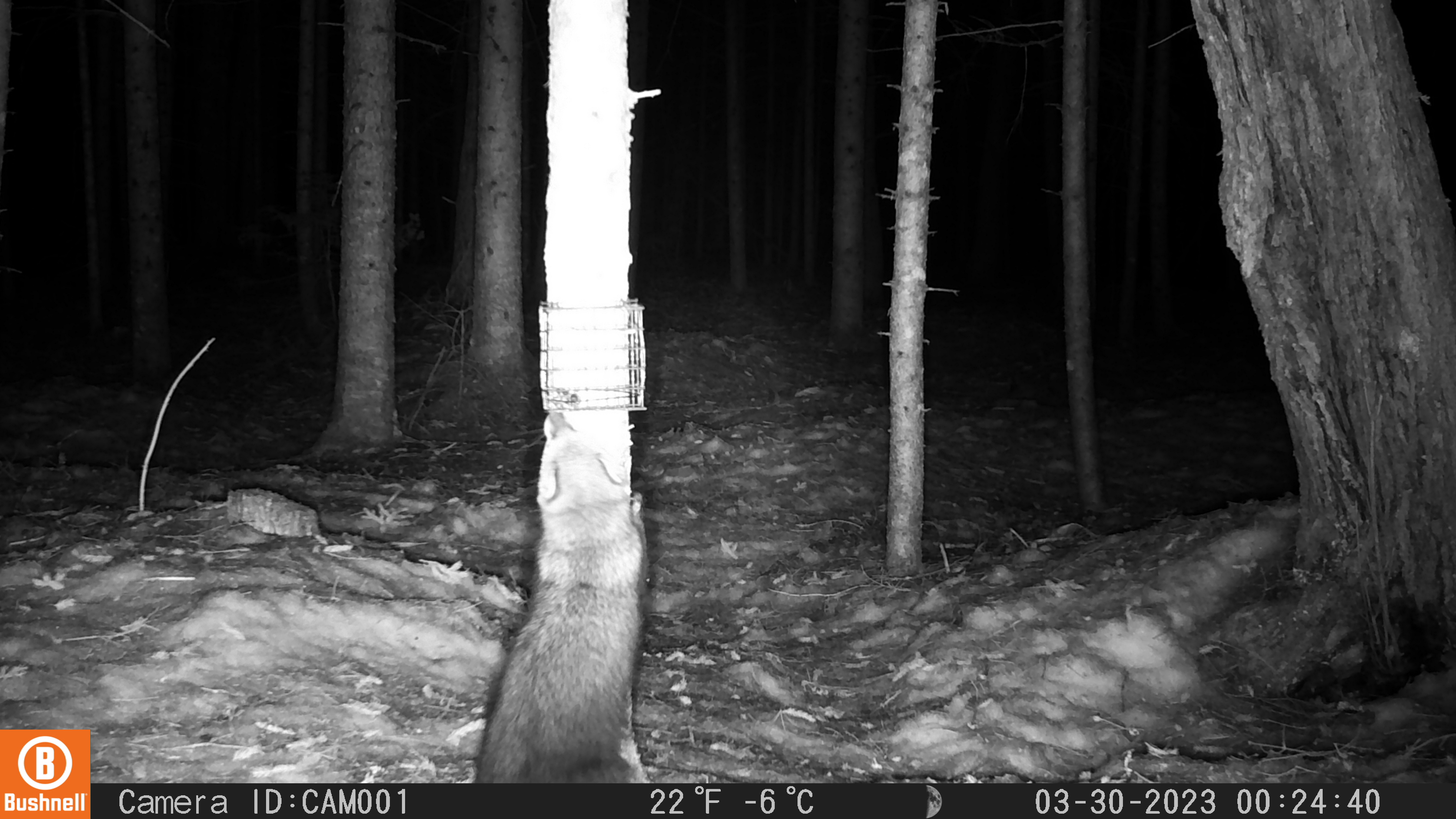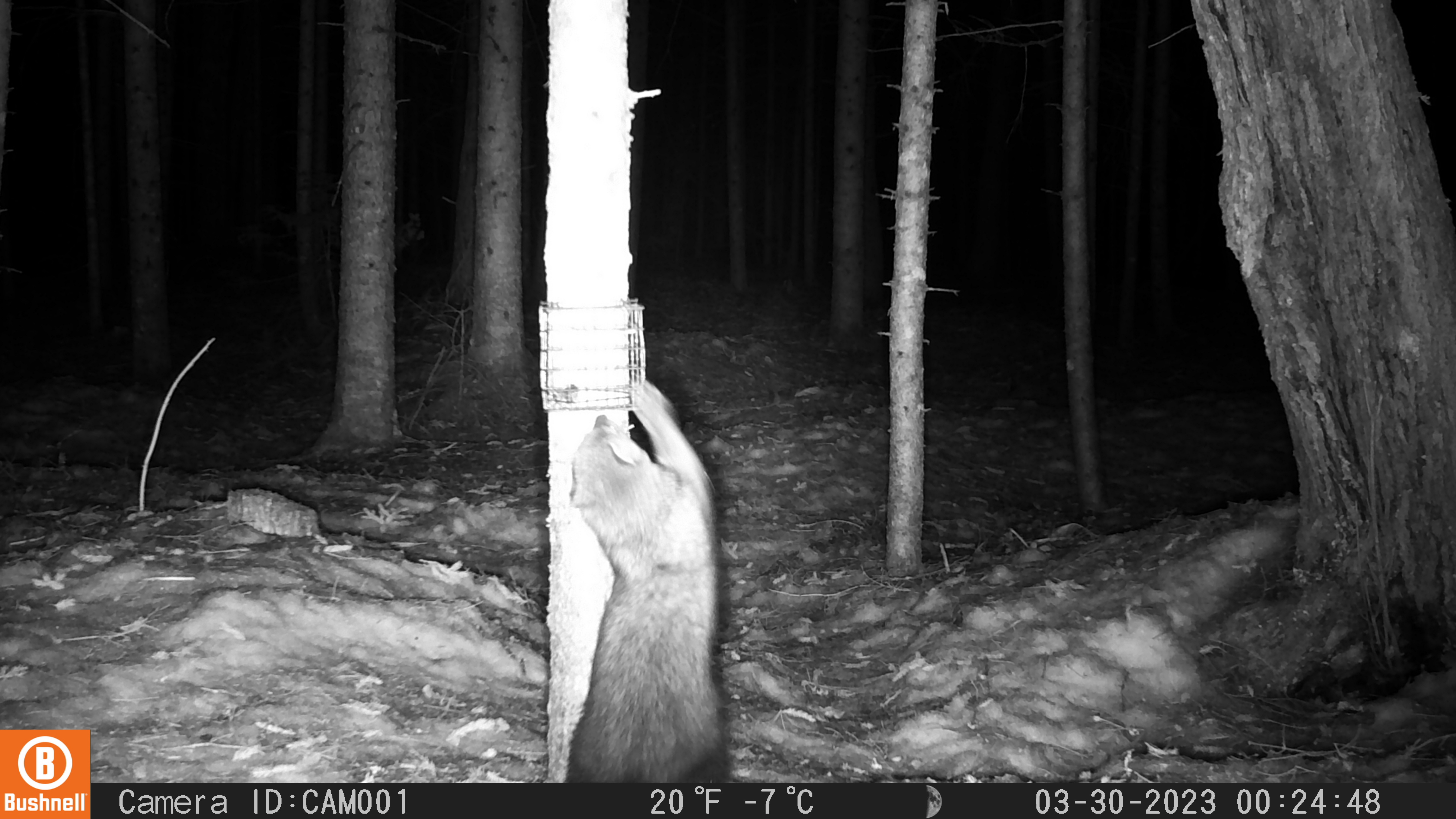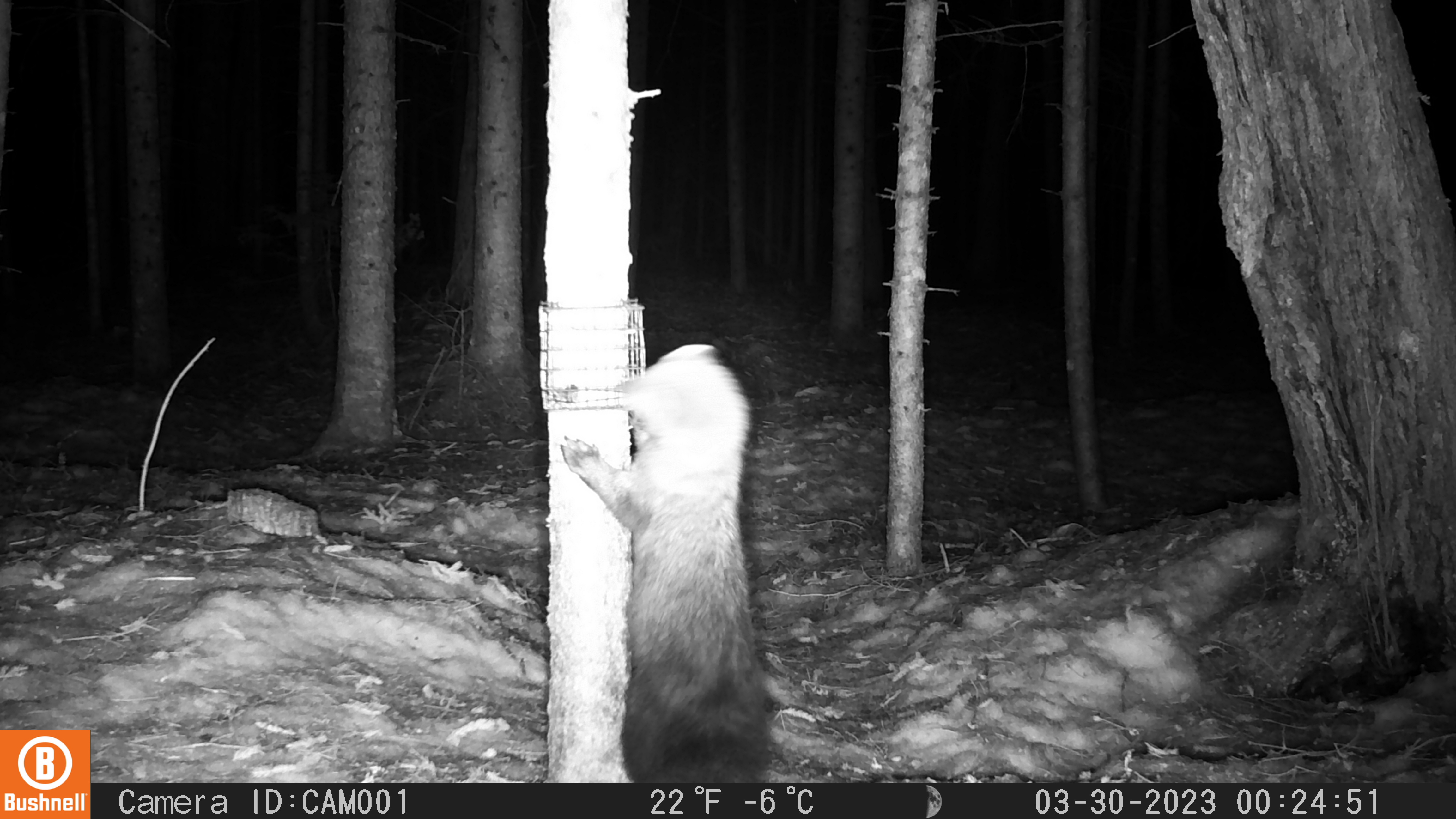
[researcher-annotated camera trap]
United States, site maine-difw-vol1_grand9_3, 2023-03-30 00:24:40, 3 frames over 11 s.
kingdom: Animalia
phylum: Chordata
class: Mammalia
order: Carnivora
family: Mustelidae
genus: Pekania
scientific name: Pekania pennanti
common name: fisher